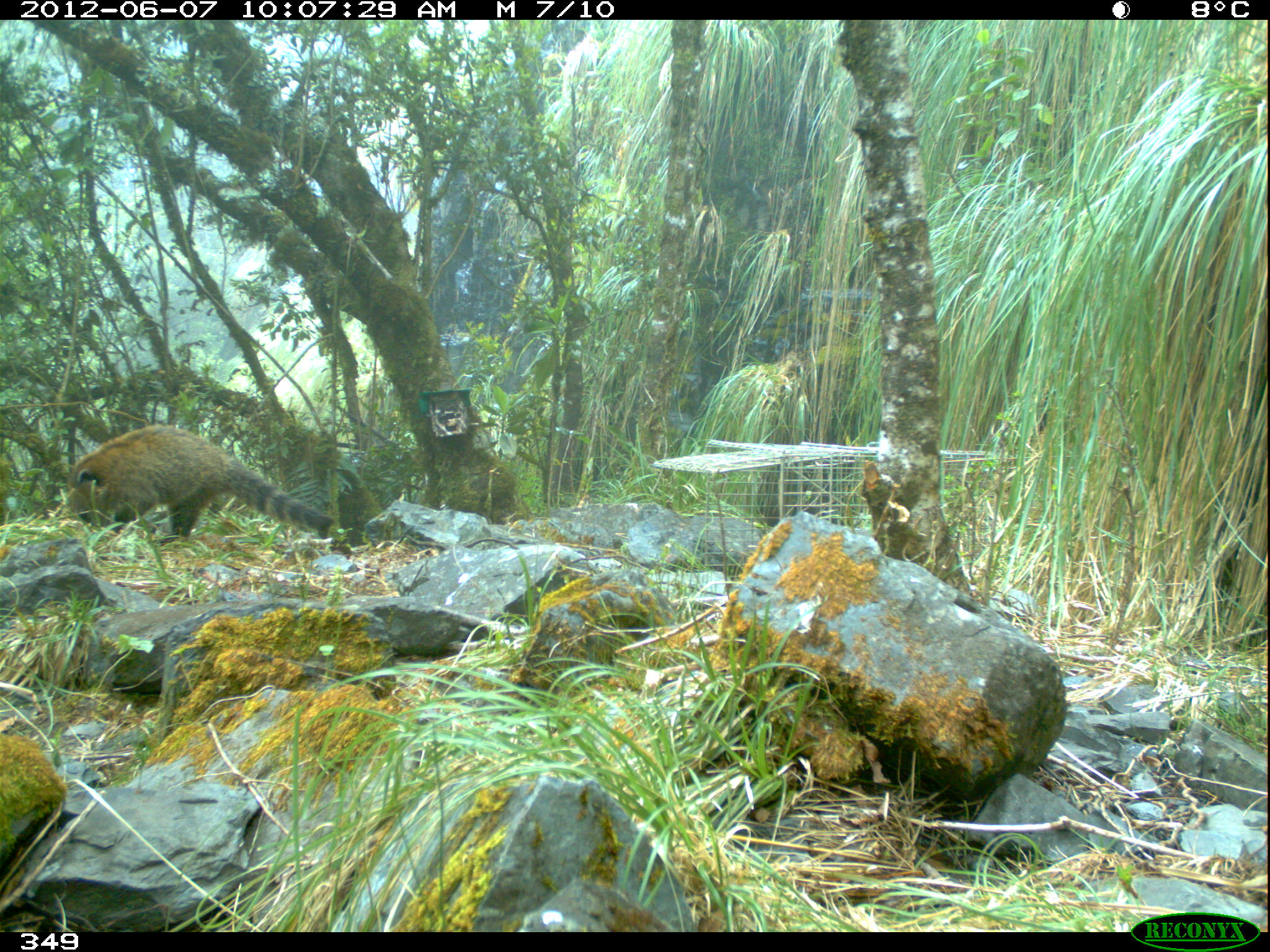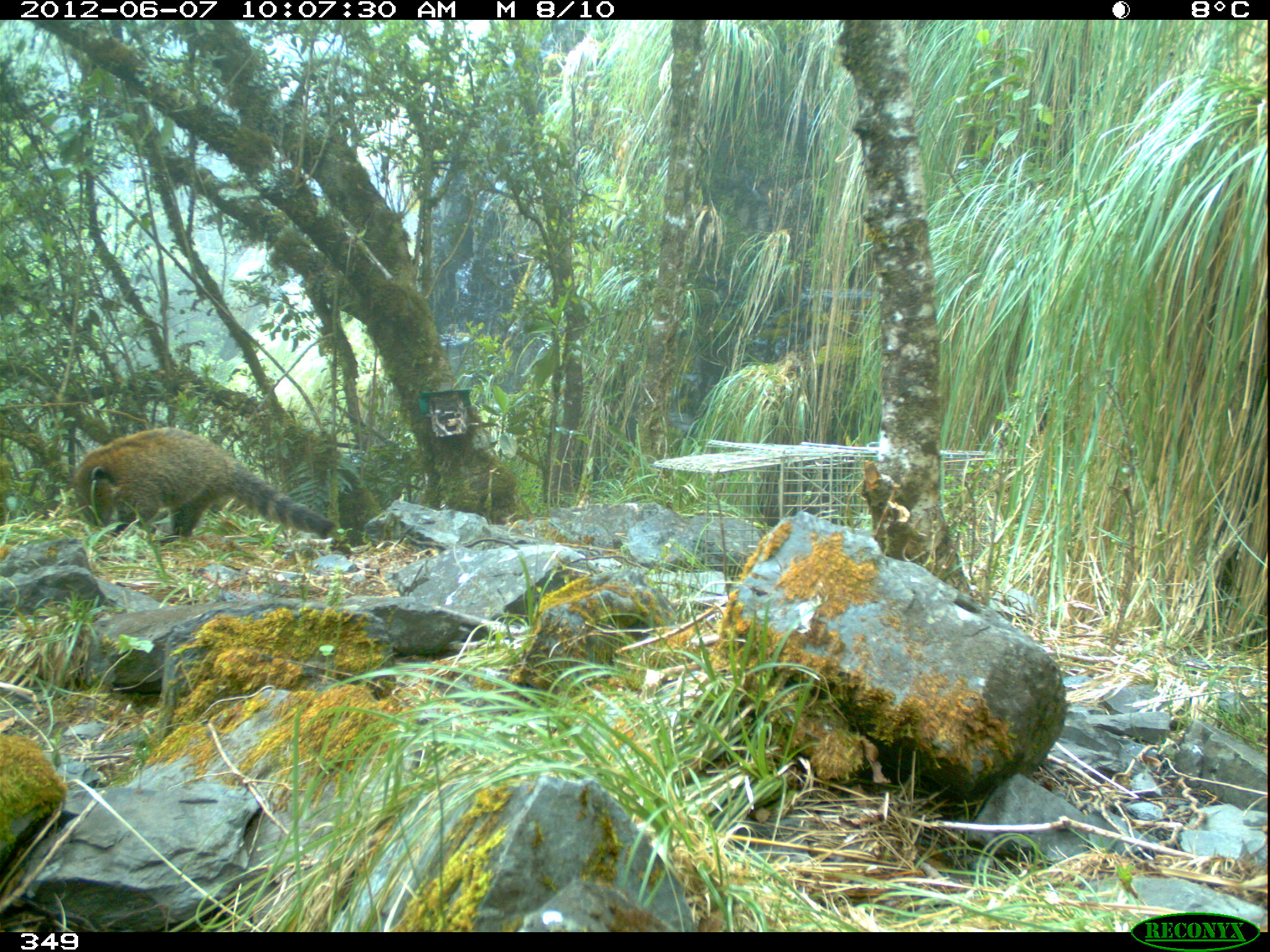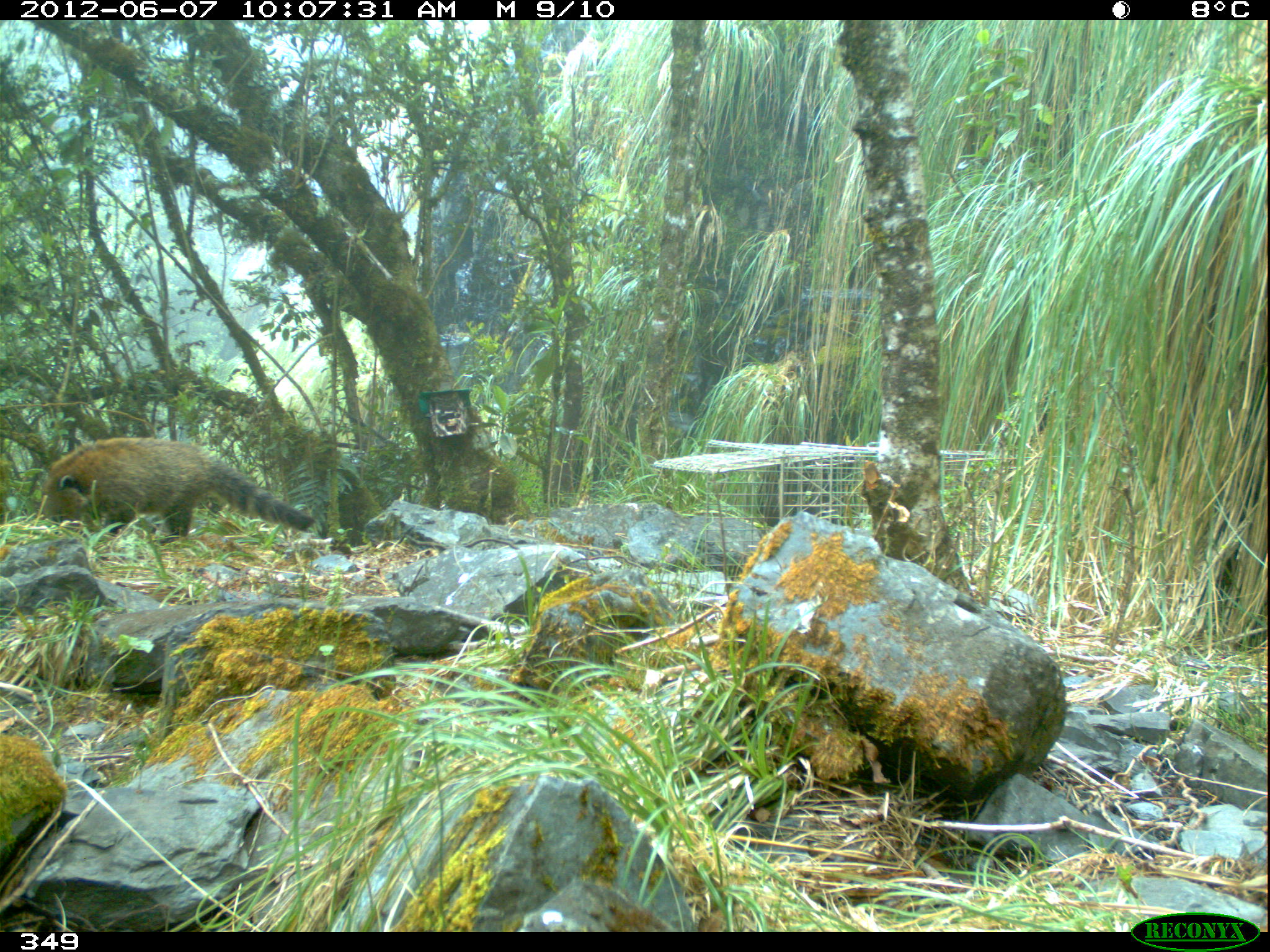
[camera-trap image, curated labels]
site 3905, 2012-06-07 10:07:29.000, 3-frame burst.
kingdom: Animalia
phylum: Chordata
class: Mammalia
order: Carnivora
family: Procyonidae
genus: Nasua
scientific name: Nasua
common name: coatis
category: unknown coati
Unknown coati (coatis) (Nasua).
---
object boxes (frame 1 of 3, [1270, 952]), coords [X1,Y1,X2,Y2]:
unknown coati: [62,422,335,540]